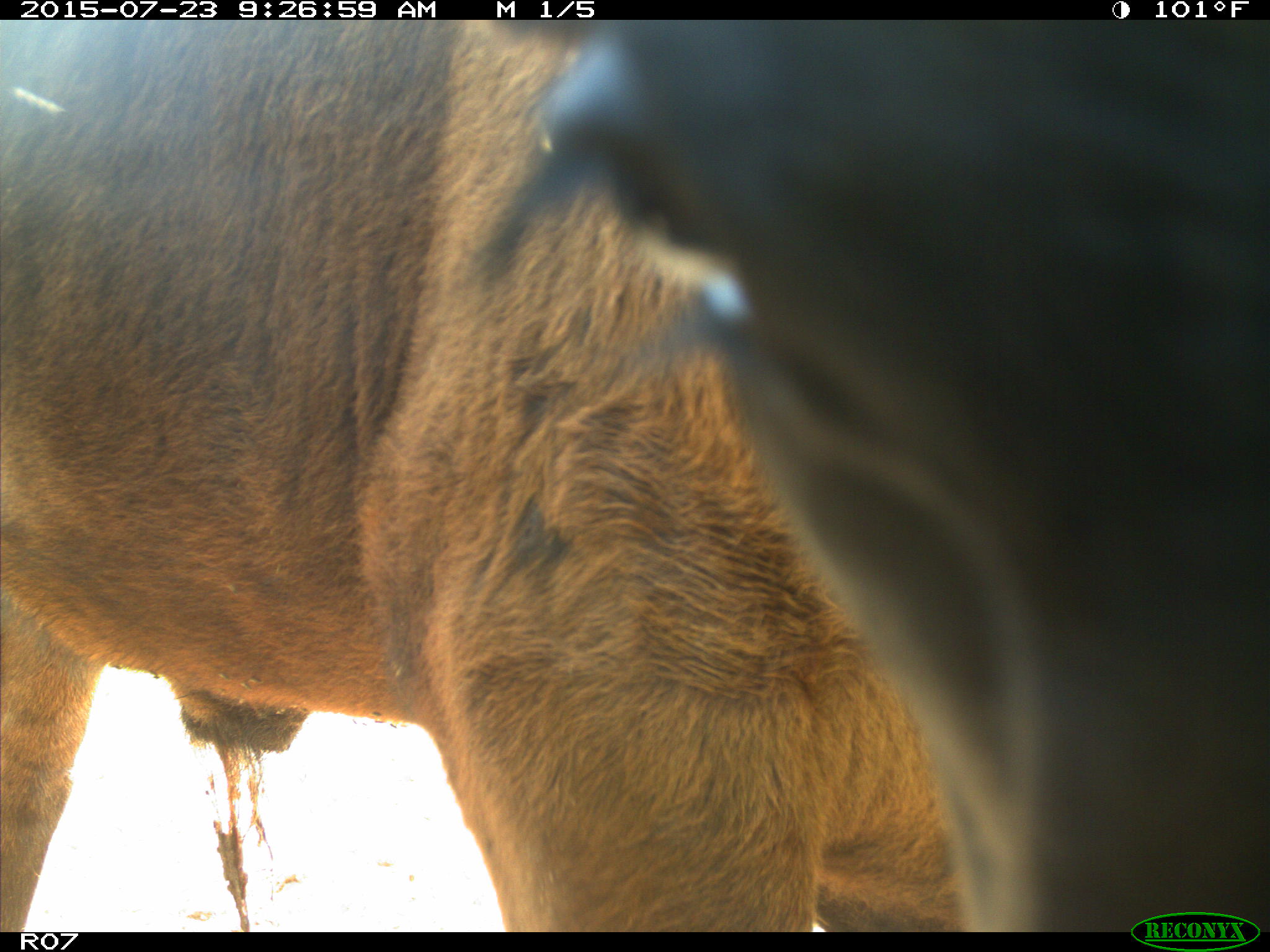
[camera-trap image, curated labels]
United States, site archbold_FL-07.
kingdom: Animalia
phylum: Chordata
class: Mammalia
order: Artiodactyla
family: Bovidae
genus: Bos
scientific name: Bos taurus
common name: domestic cow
Bos taurus (domestic cow).